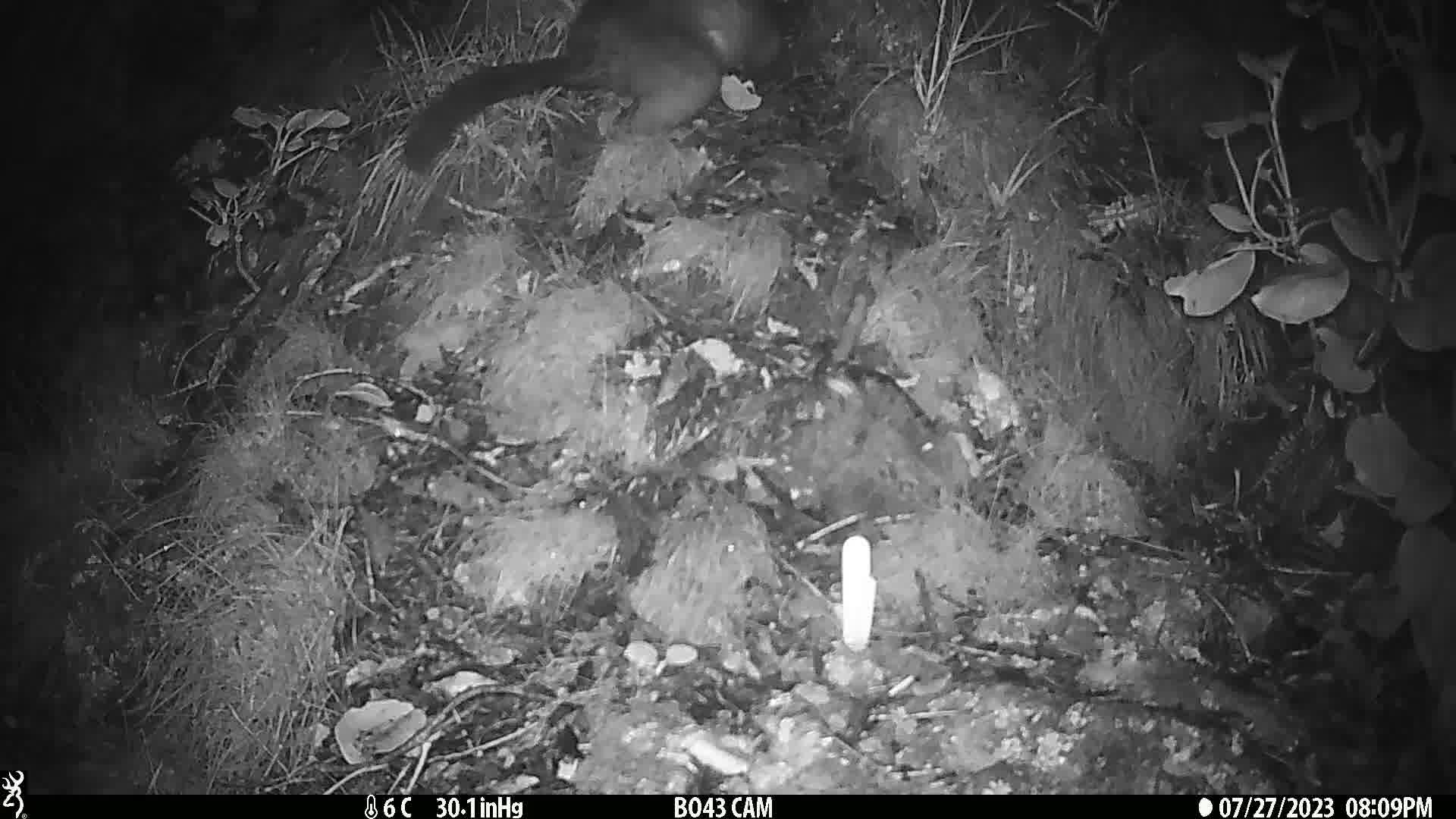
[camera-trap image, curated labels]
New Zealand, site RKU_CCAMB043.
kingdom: Animalia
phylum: Chordata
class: Mammalia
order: Diprotodontia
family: Phalangeridae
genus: Trichosurus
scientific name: Trichosurus vulpecula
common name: common brushtail possum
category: possum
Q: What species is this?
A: Possum (common brushtail possum) (Trichosurus vulpecula).